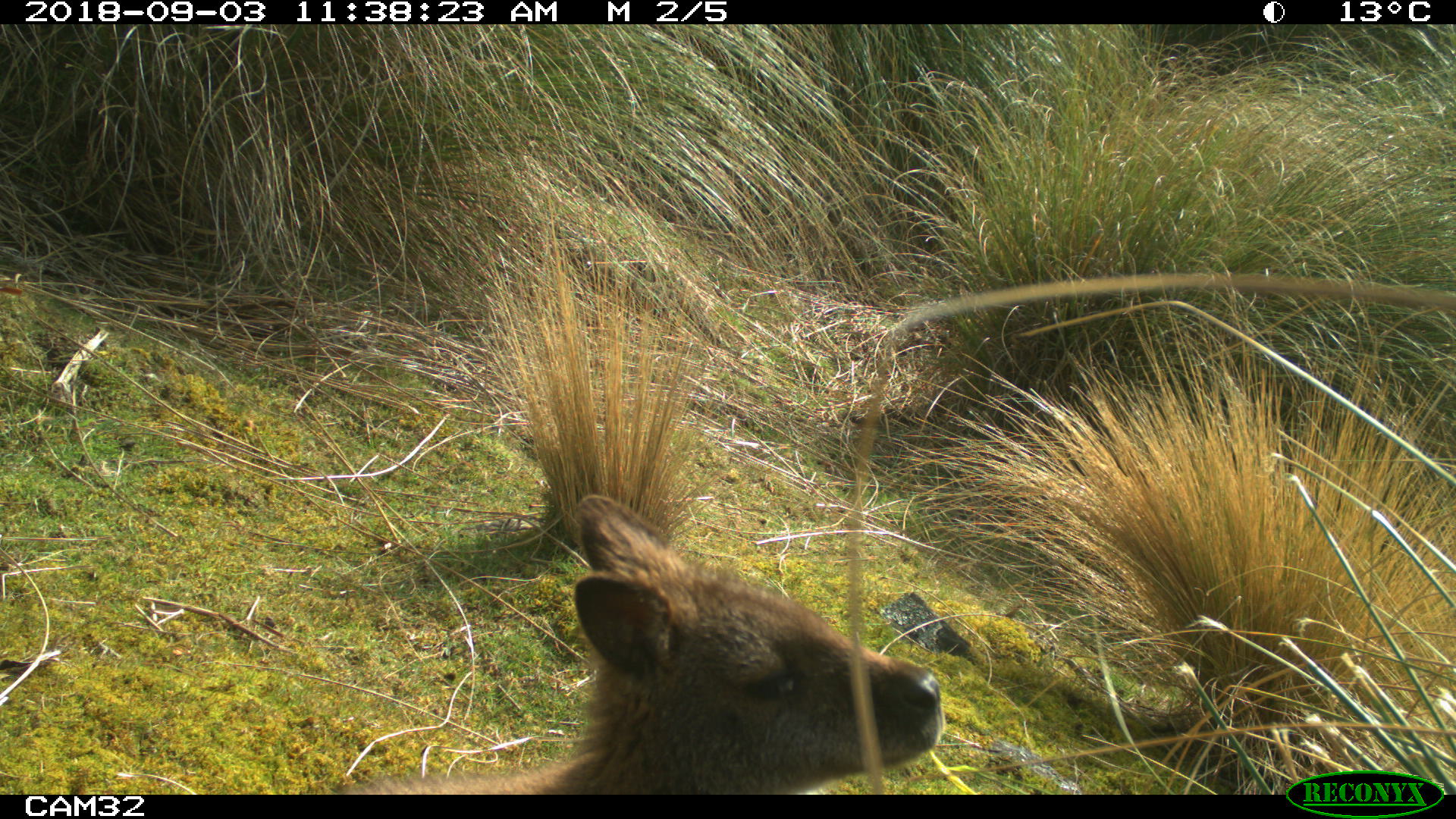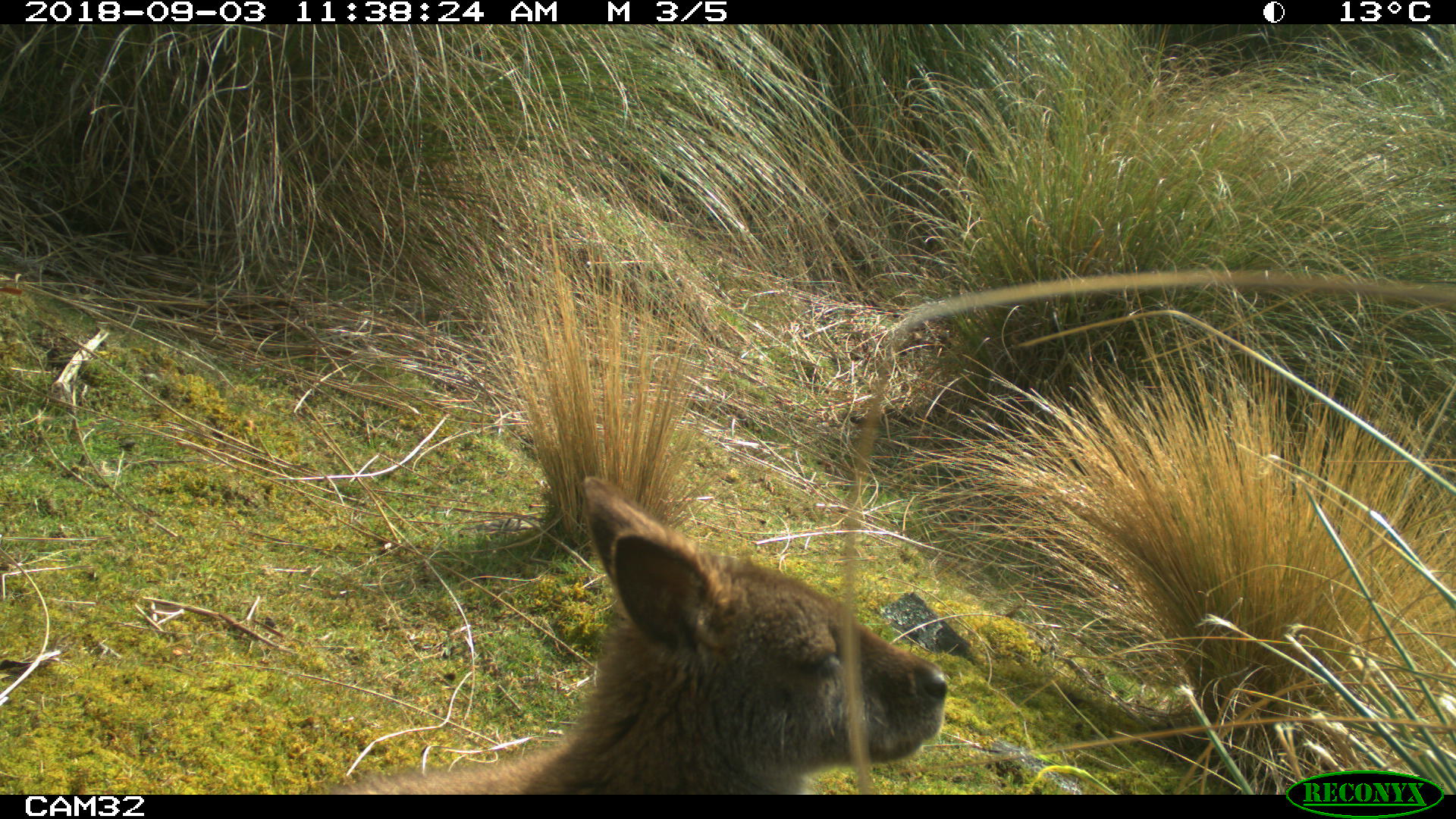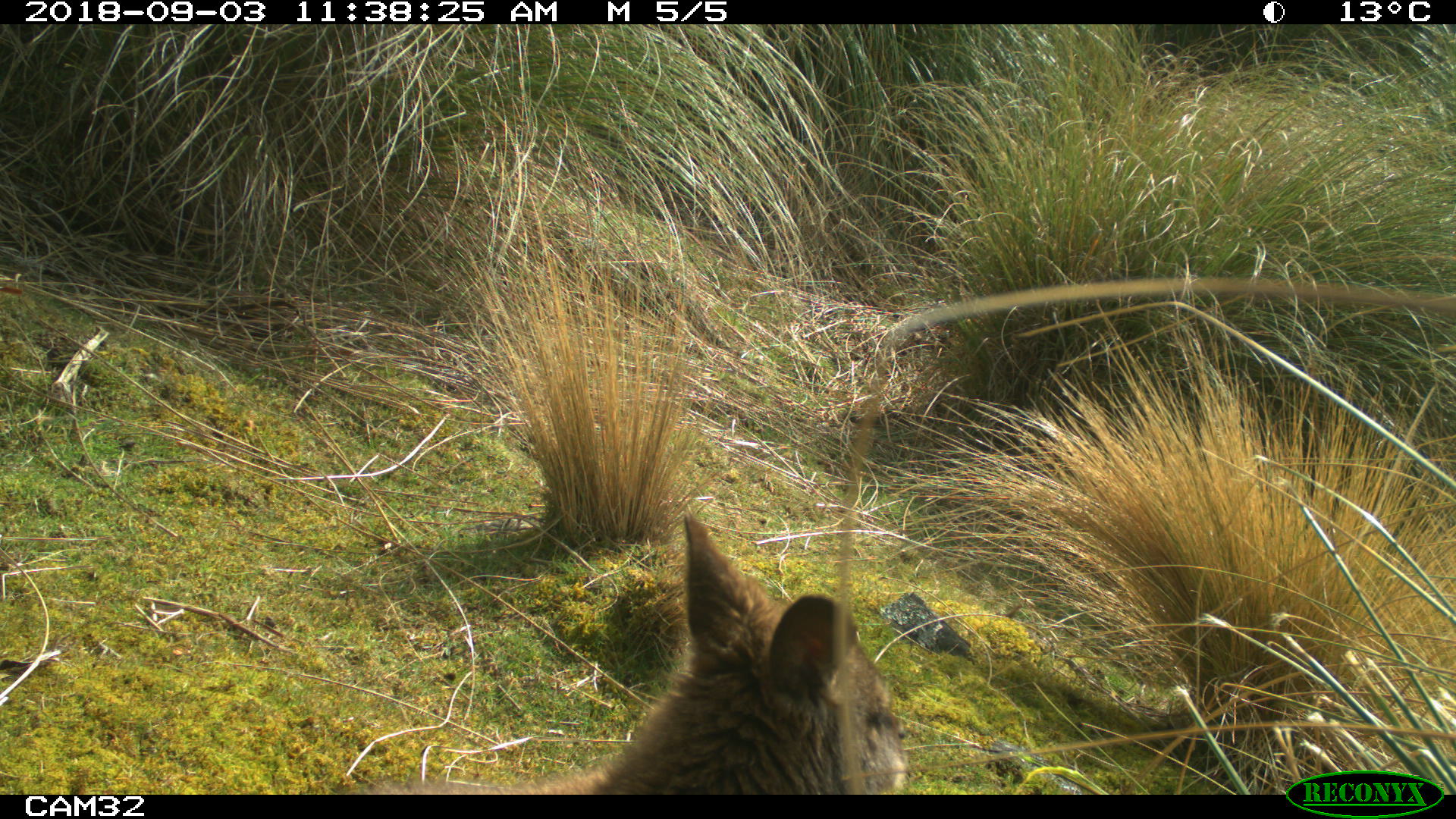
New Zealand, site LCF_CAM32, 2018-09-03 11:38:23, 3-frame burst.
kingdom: Animalia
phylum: Chordata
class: Mammalia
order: Diprotodontia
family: Macropodidae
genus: Notamacropus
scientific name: Notamacropus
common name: wallaby